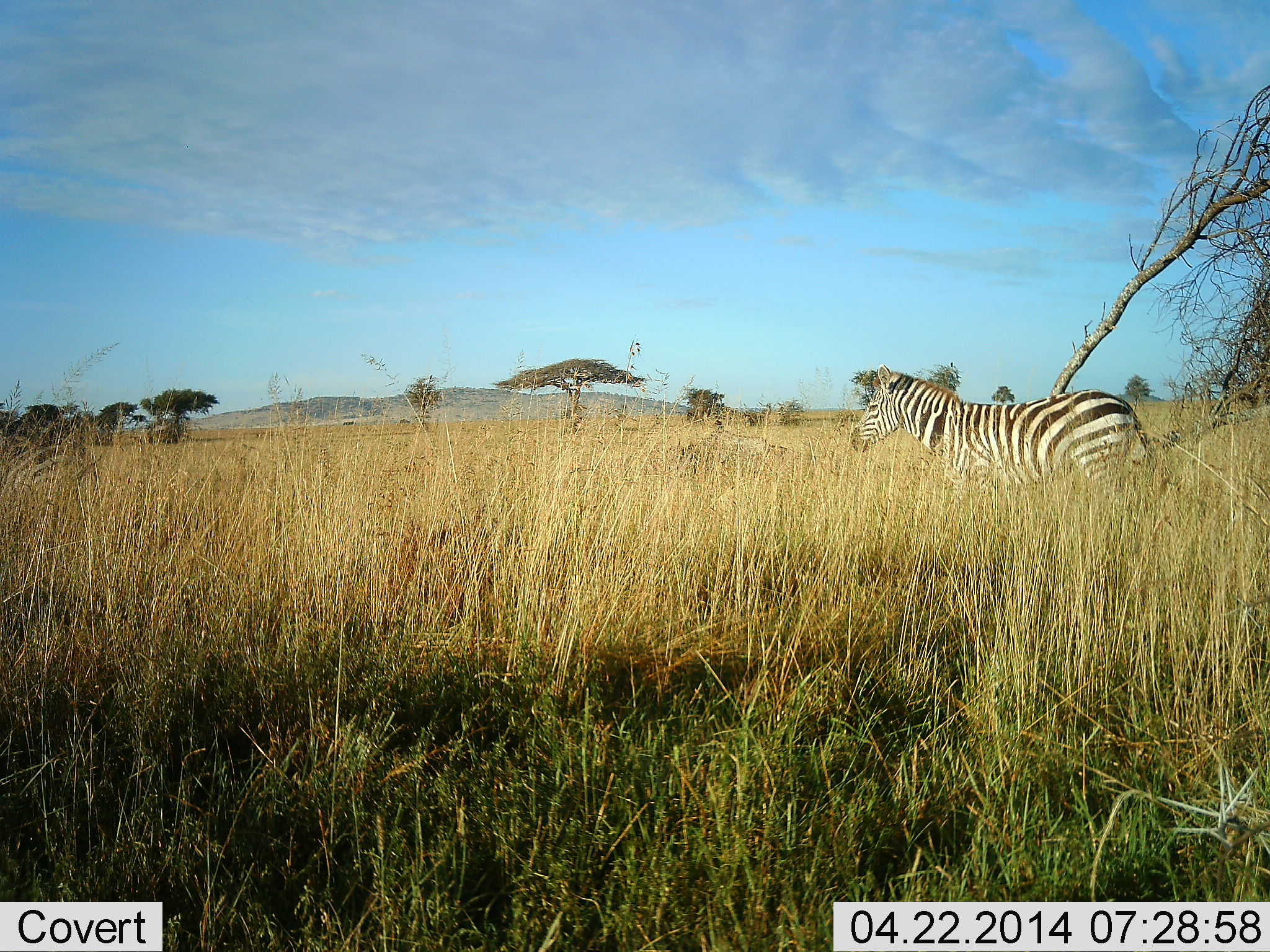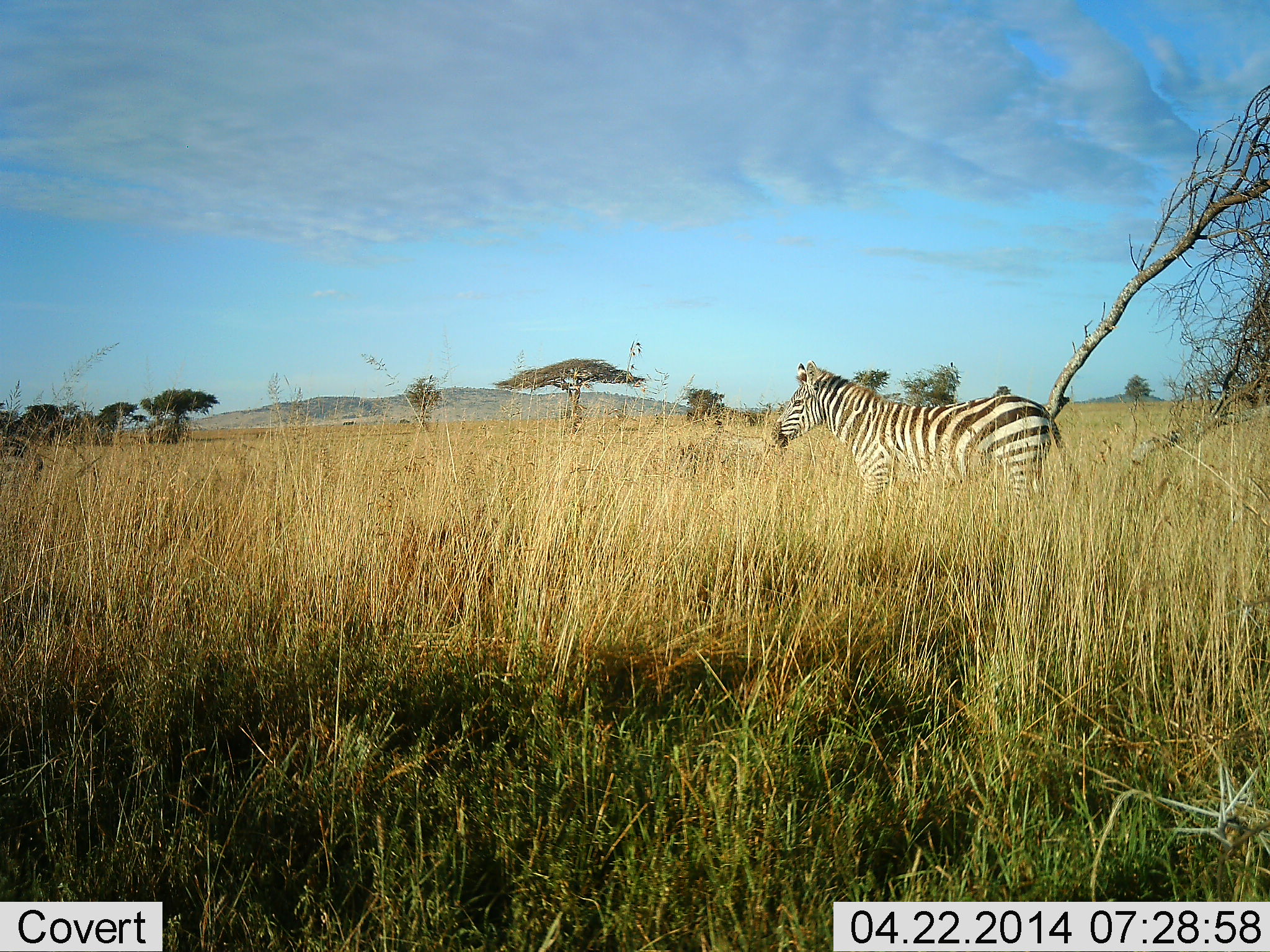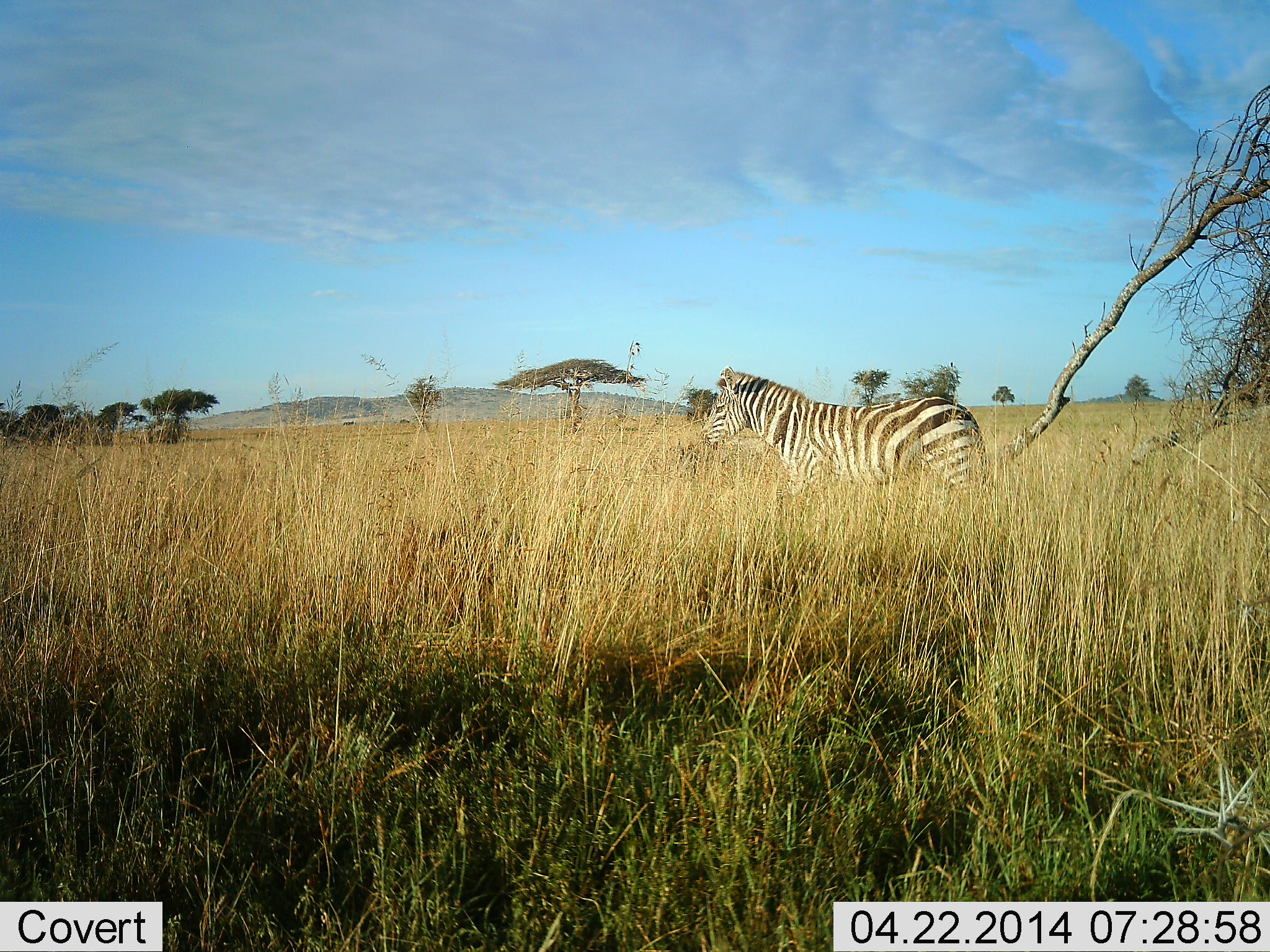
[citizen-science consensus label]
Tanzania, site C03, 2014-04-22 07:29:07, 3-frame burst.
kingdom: Animalia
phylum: Chordata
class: Mammalia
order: Perissodactyla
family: Equidae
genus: Equus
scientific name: Equus quagga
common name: plains zebra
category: zebra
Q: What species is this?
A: Zebra (plains zebra) (Equus quagga).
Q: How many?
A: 1.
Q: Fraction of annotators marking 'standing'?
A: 30%.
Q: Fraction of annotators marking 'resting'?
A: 0%.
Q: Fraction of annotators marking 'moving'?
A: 70%.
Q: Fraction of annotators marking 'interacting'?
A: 0%.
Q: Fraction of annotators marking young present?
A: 0%.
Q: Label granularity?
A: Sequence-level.